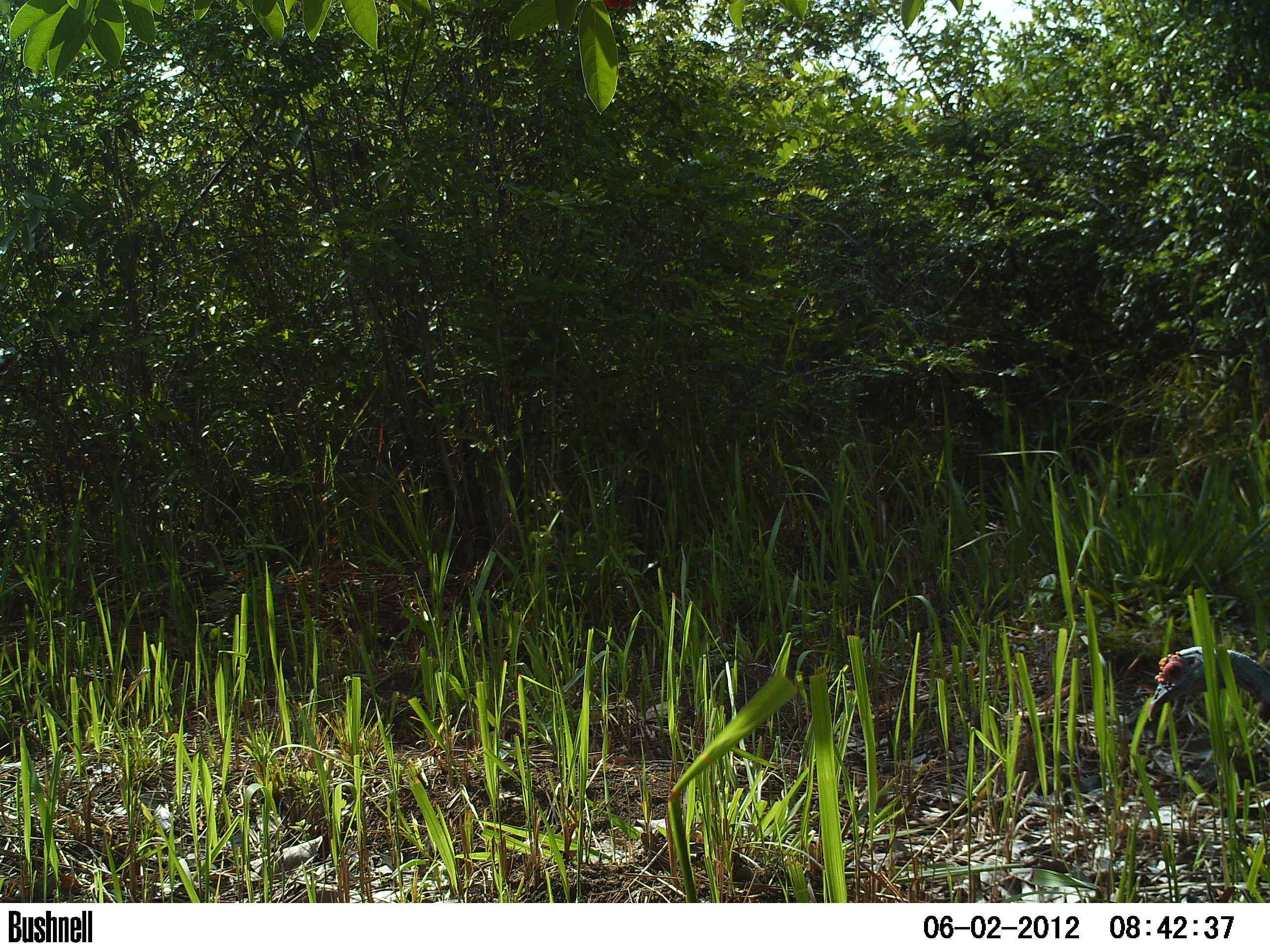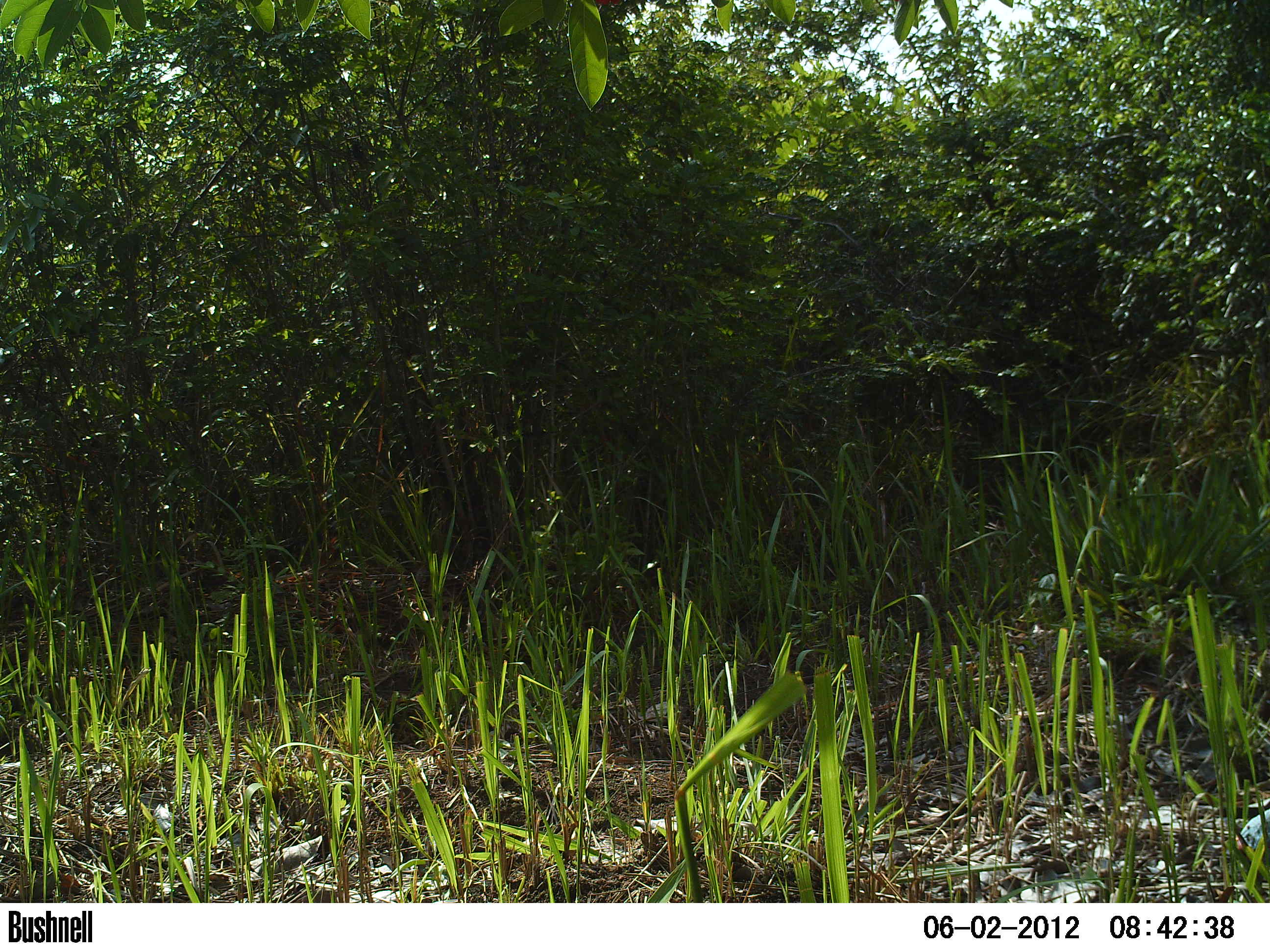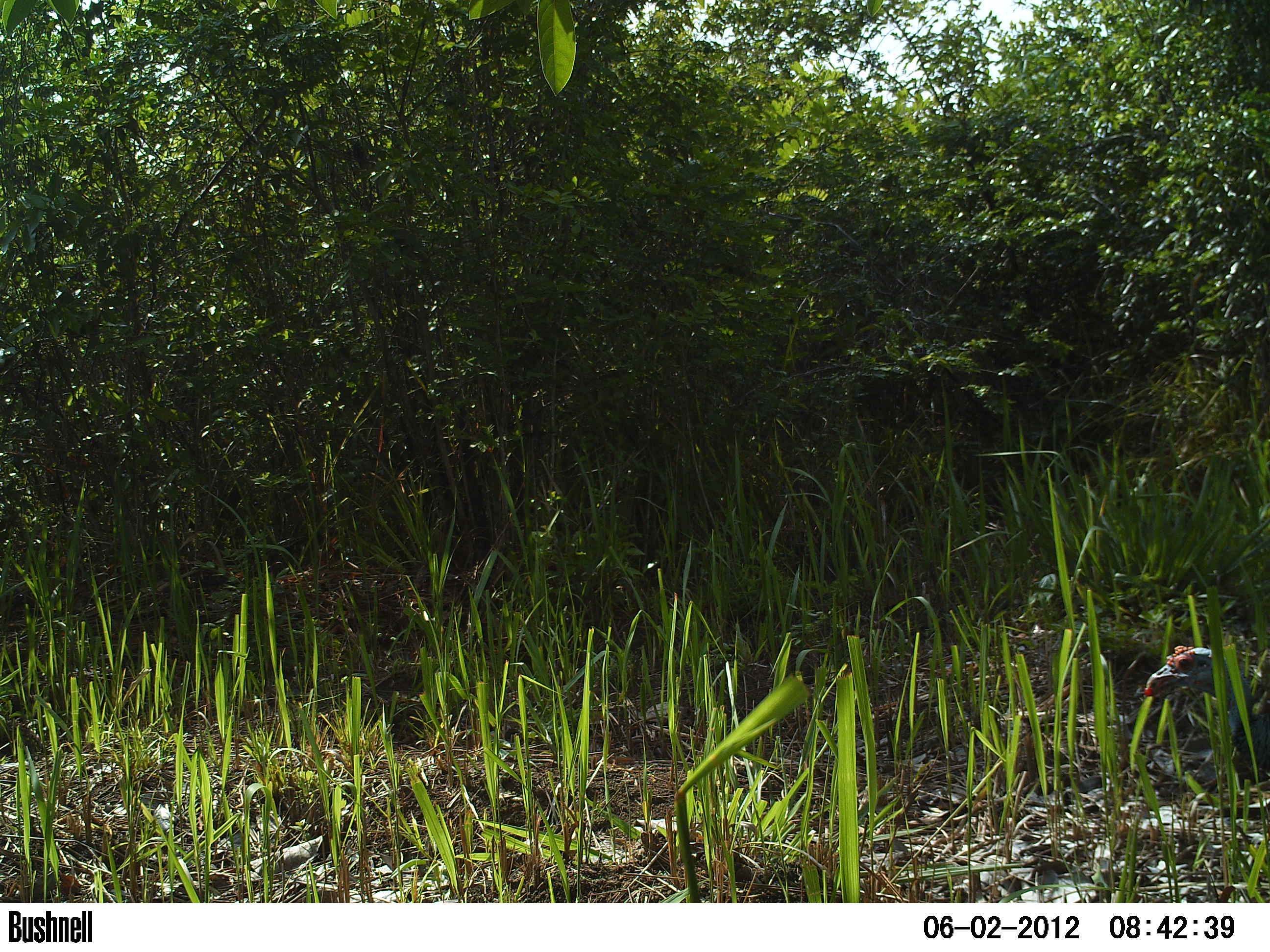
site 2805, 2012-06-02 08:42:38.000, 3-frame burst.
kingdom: Animalia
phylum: Chordata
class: Aves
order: Galliformes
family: Phasianidae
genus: Meleagris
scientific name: Meleagris ocellata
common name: ocellated turkey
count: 1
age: adult